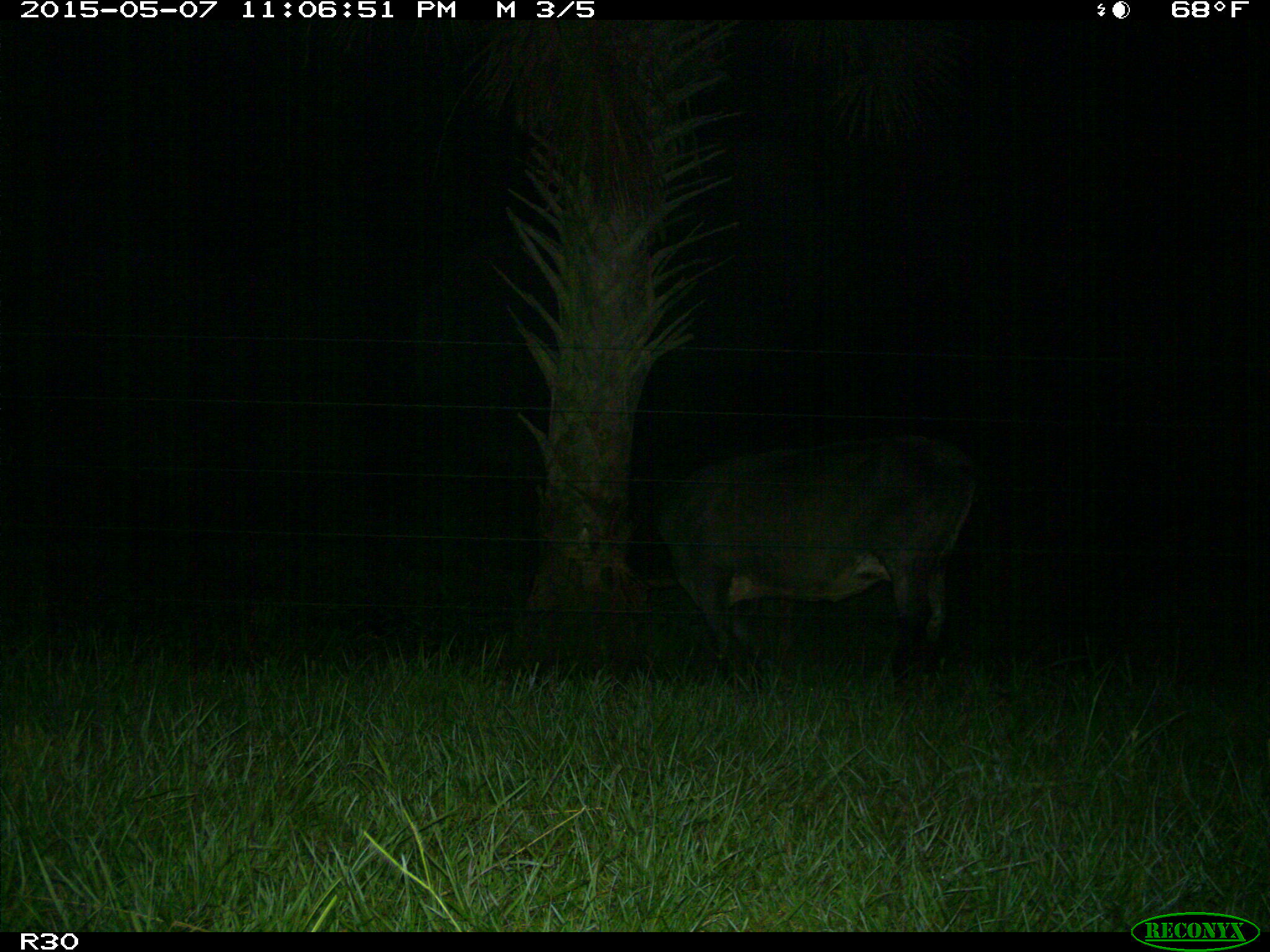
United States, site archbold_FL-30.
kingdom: Animalia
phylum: Chordata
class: Mammalia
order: Artiodactyla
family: Bovidae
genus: Bos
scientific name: Bos taurus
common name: domestic cow